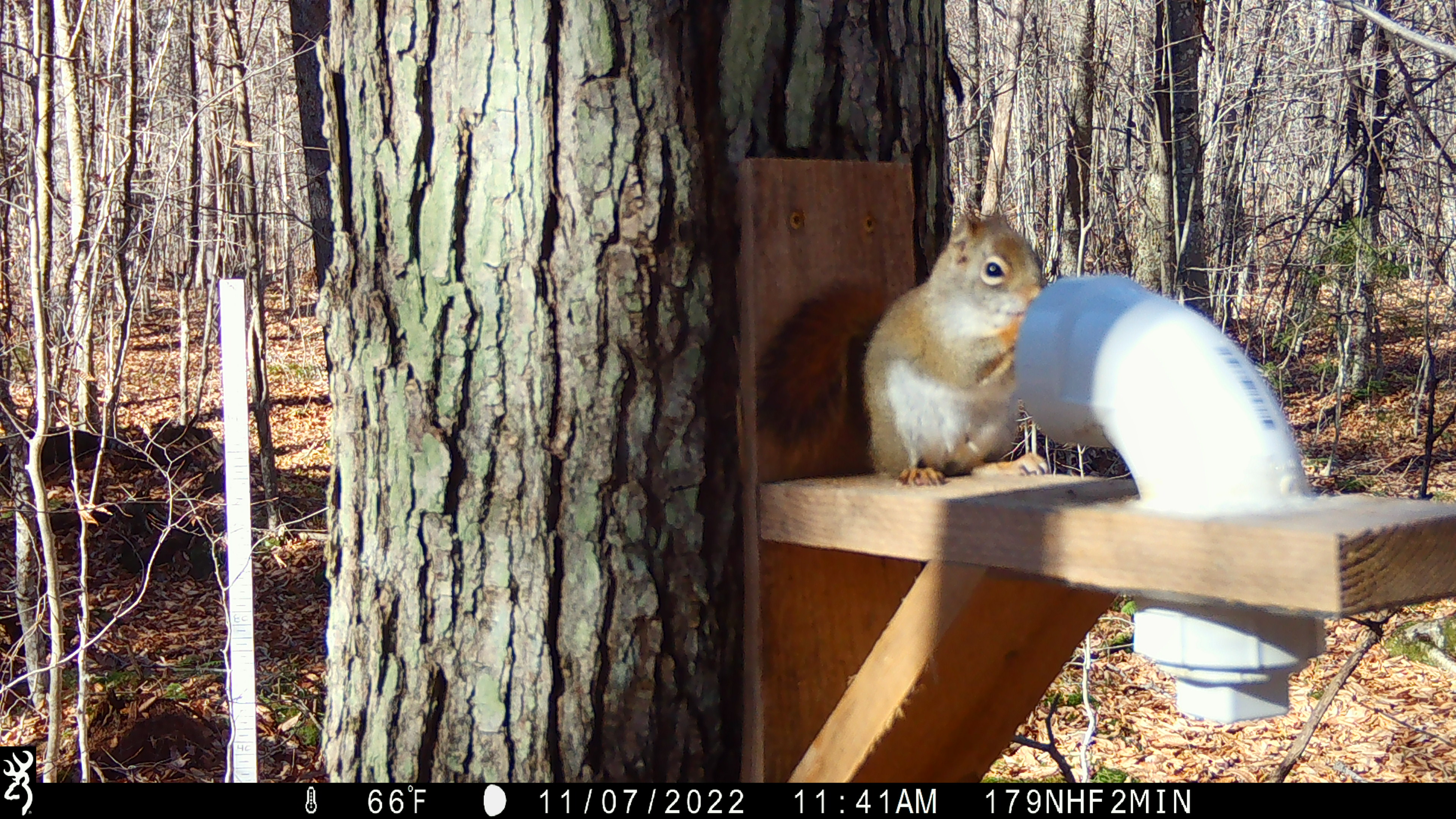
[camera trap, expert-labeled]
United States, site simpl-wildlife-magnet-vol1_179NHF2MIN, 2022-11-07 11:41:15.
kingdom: Animalia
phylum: Chordata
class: Mammalia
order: Rodentia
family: Sciuridae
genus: Tamiasciurus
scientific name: Tamiasciurus hudsonicus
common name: red squirrel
Red squirrel (Tamiasciurus hudsonicus).